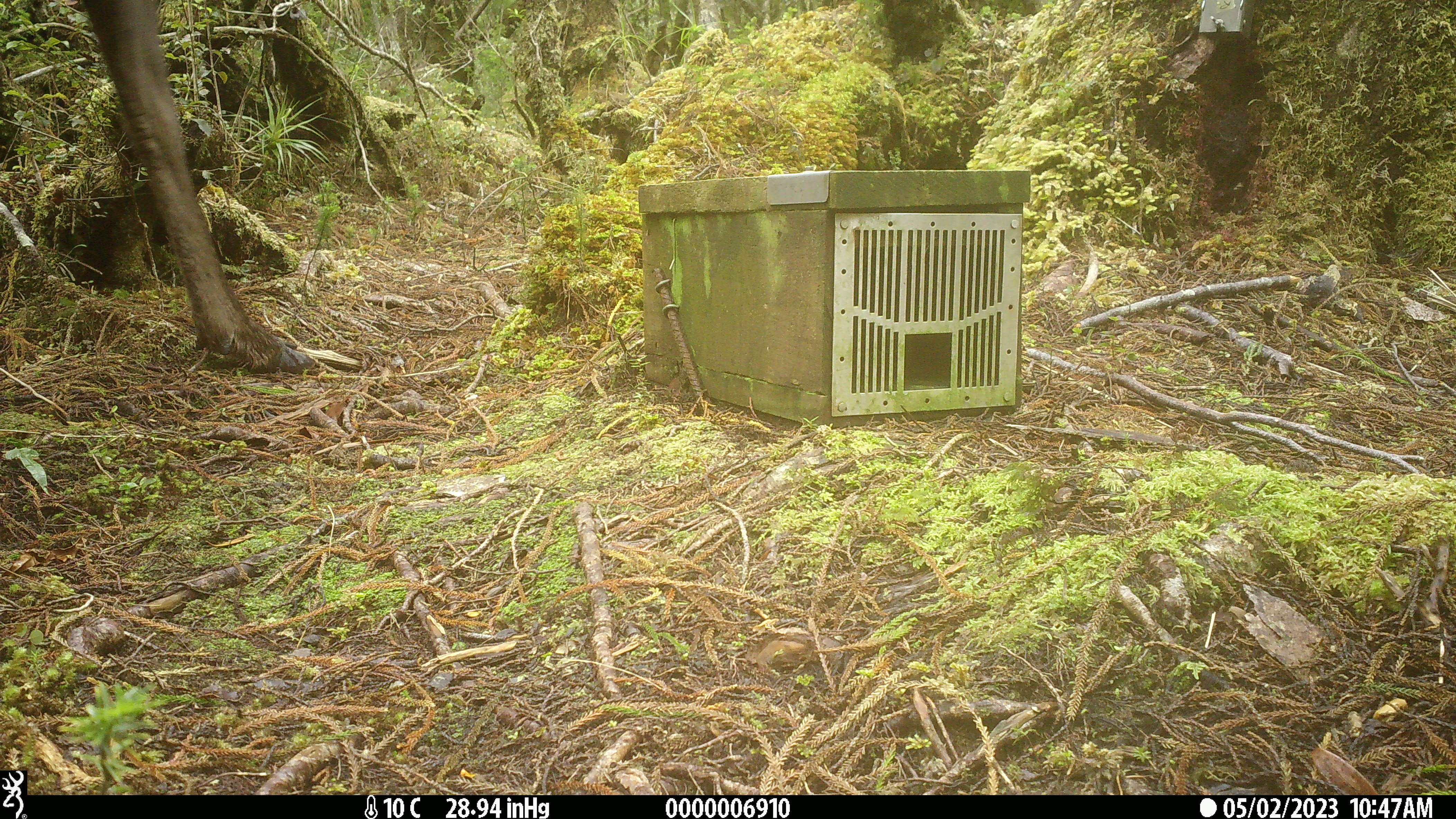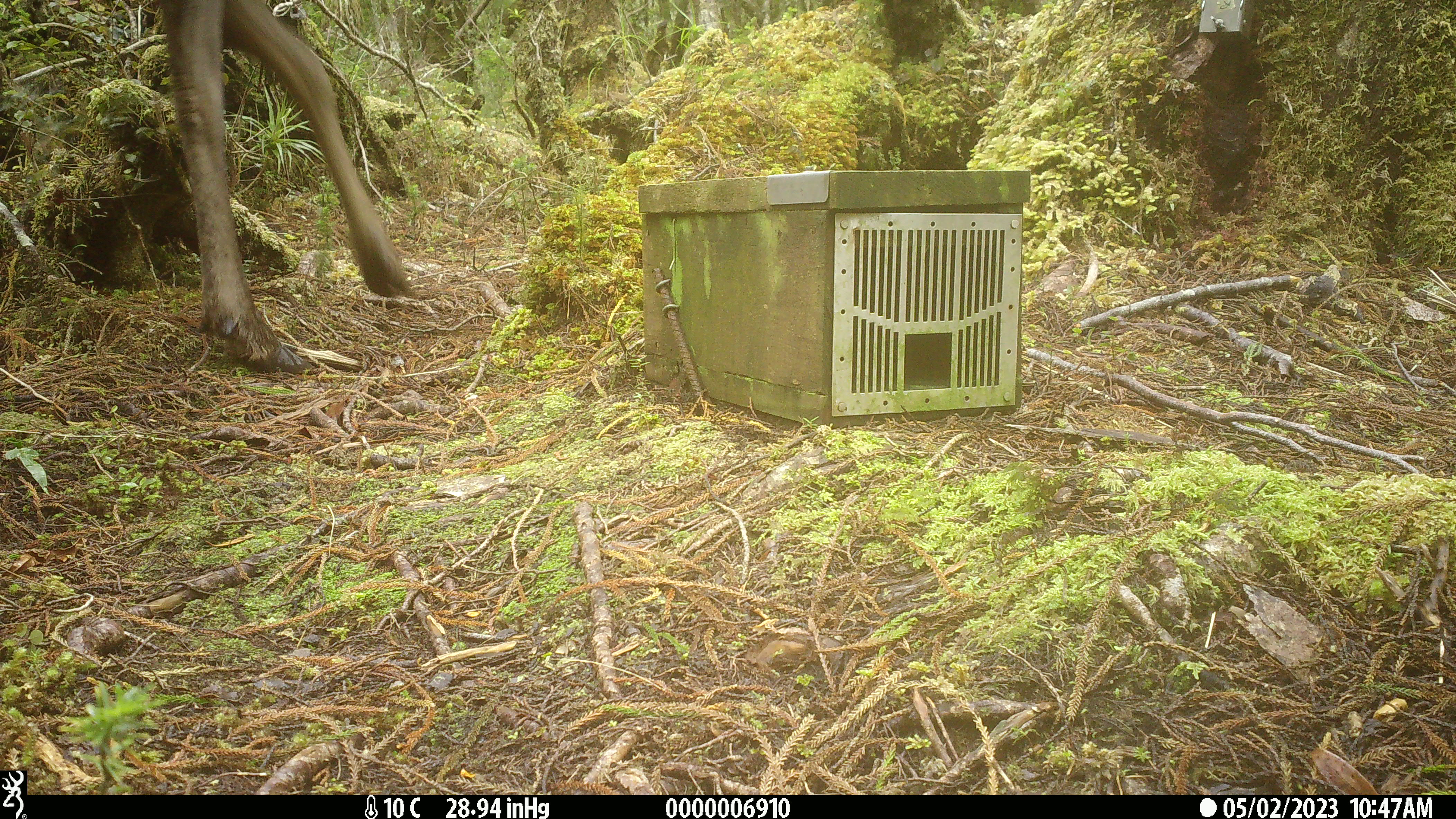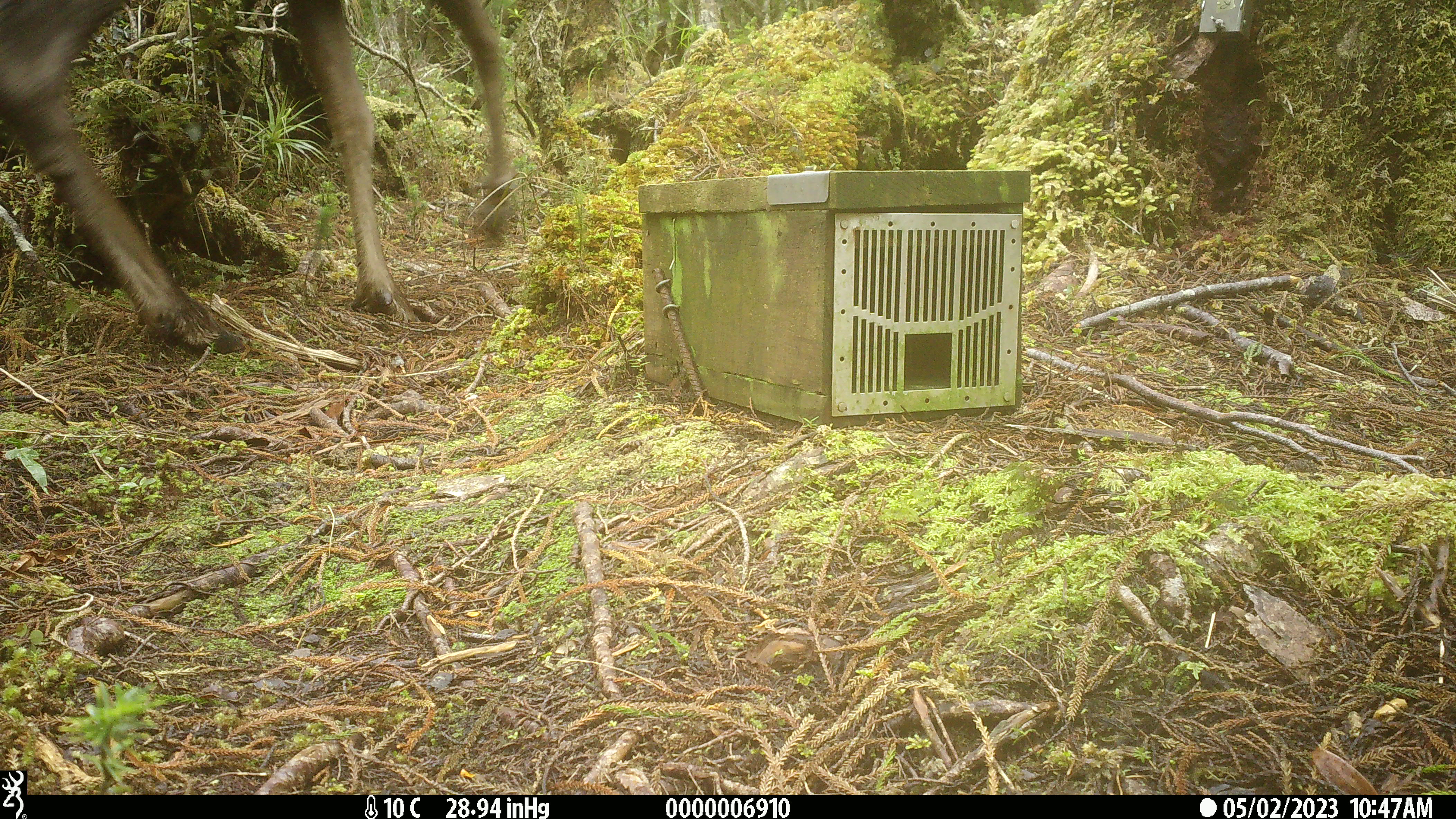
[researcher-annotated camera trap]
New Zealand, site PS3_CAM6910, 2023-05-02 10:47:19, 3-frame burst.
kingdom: Animalia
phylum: Chordata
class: Mammalia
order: Artiodactyla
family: Cervidae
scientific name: Cervidae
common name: deer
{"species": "deer (Cervidae)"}